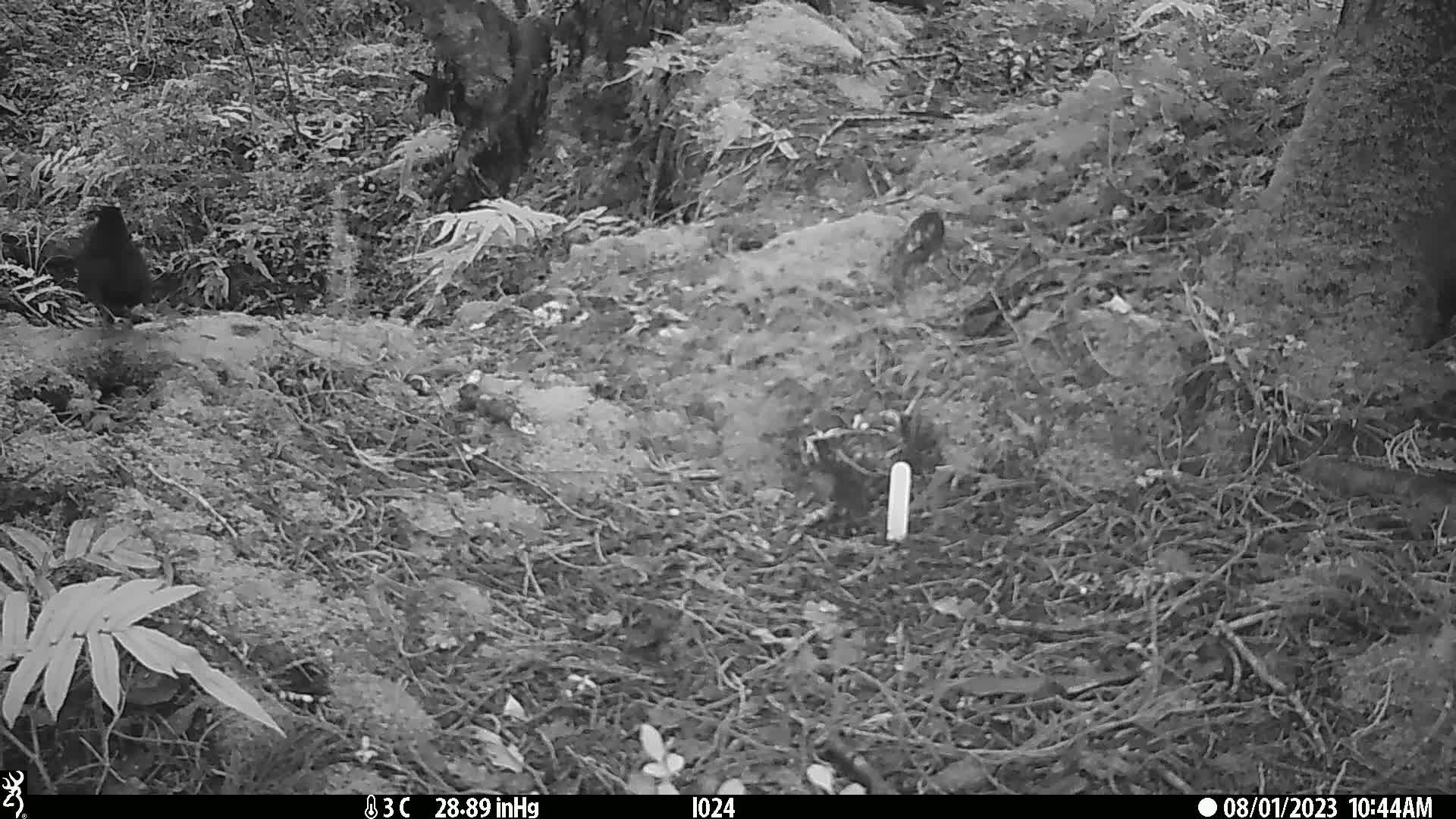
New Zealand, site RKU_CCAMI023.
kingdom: Animalia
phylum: Chordata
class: Aves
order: Passeriformes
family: Turdidae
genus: Turdus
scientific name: Turdus merula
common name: eurasian blackbird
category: blackbird